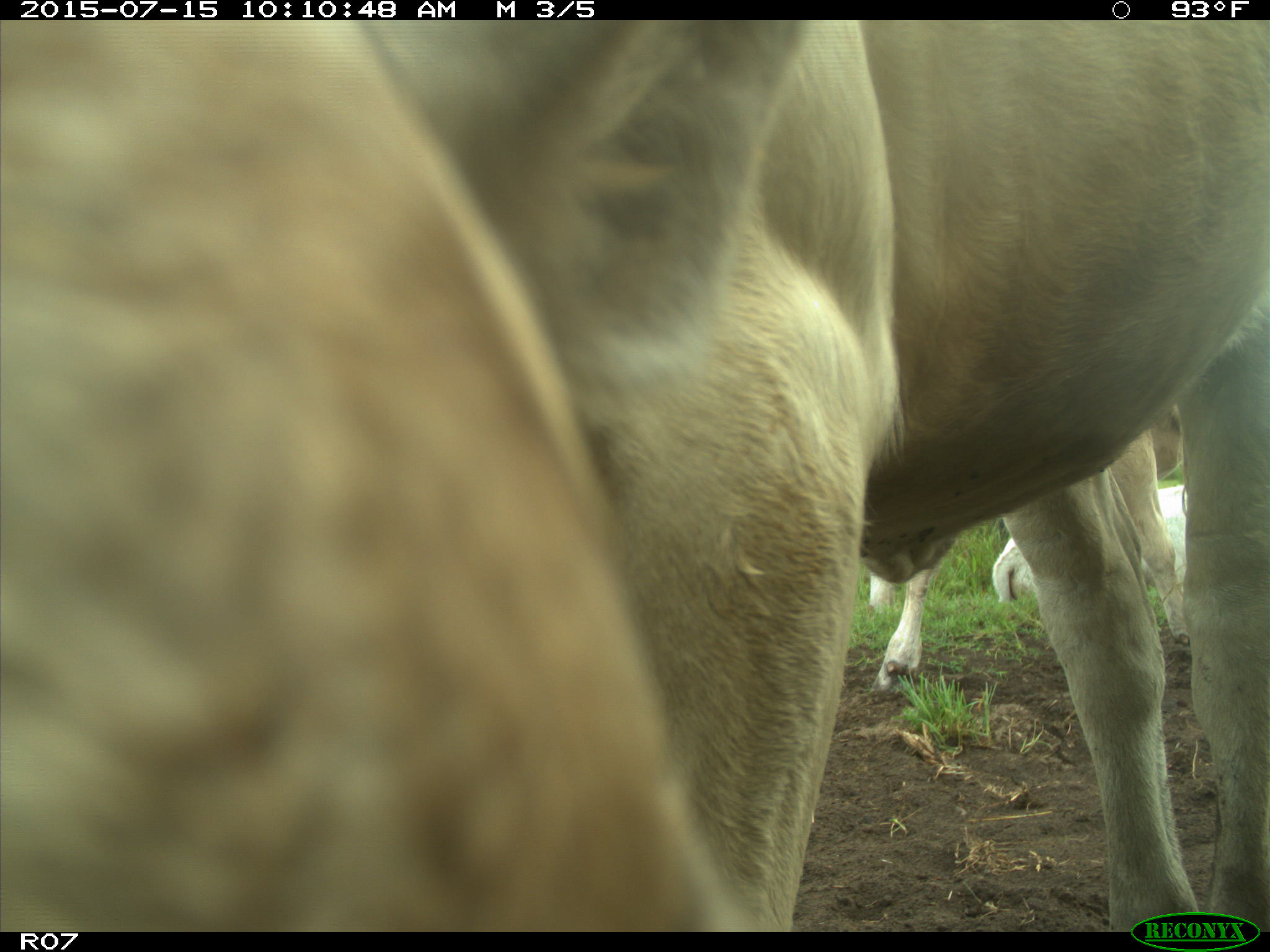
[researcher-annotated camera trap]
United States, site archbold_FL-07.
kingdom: Animalia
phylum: Chordata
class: Mammalia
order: Artiodactyla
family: Bovidae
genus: Bos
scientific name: Bos taurus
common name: domestic cow